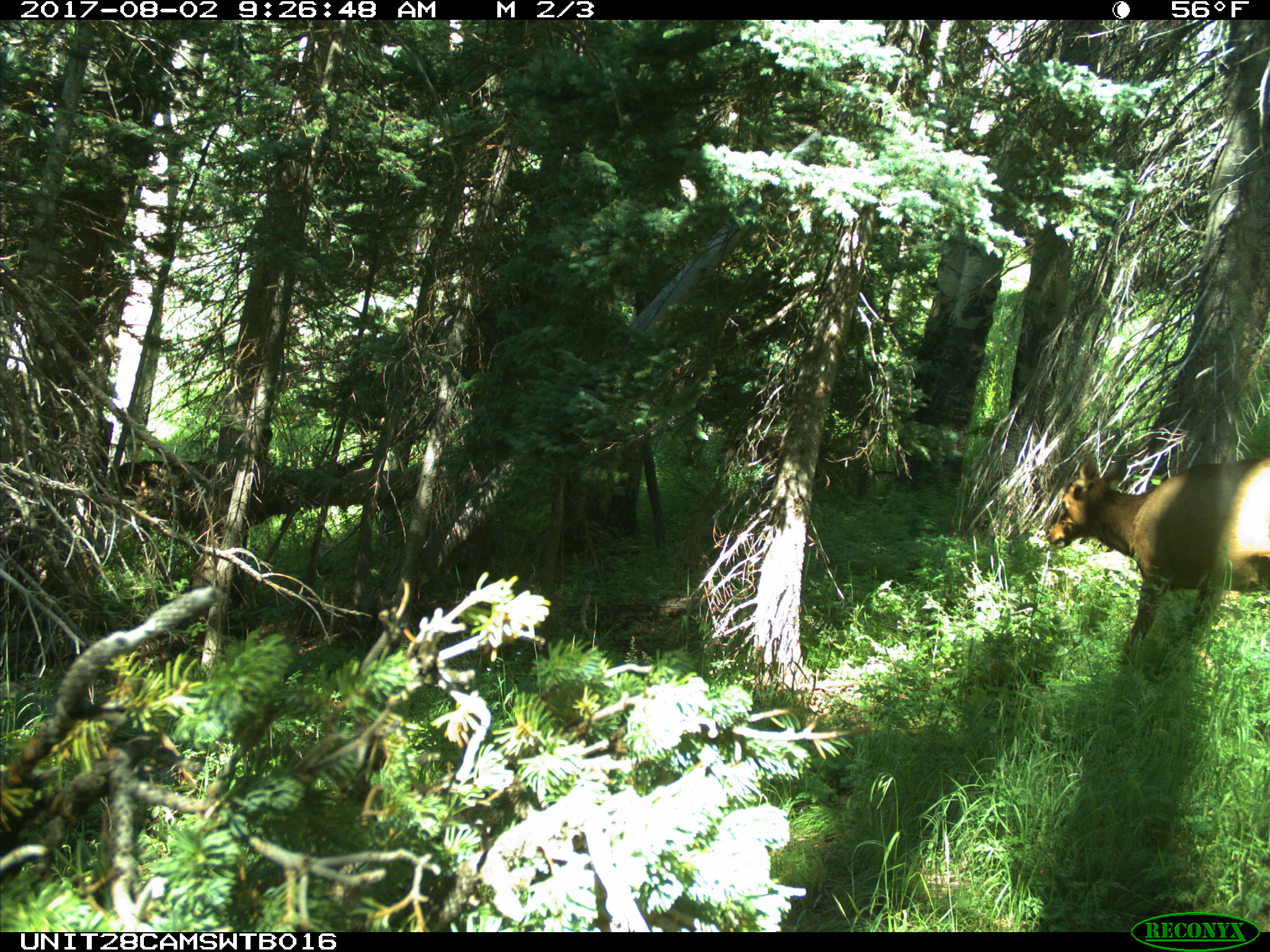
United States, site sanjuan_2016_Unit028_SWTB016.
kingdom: Animalia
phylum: Chordata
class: Mammalia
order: Artiodactyla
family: Cervidae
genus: Cervus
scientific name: Cervus elaphus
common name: red deer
Cervus elaphus (red deer).